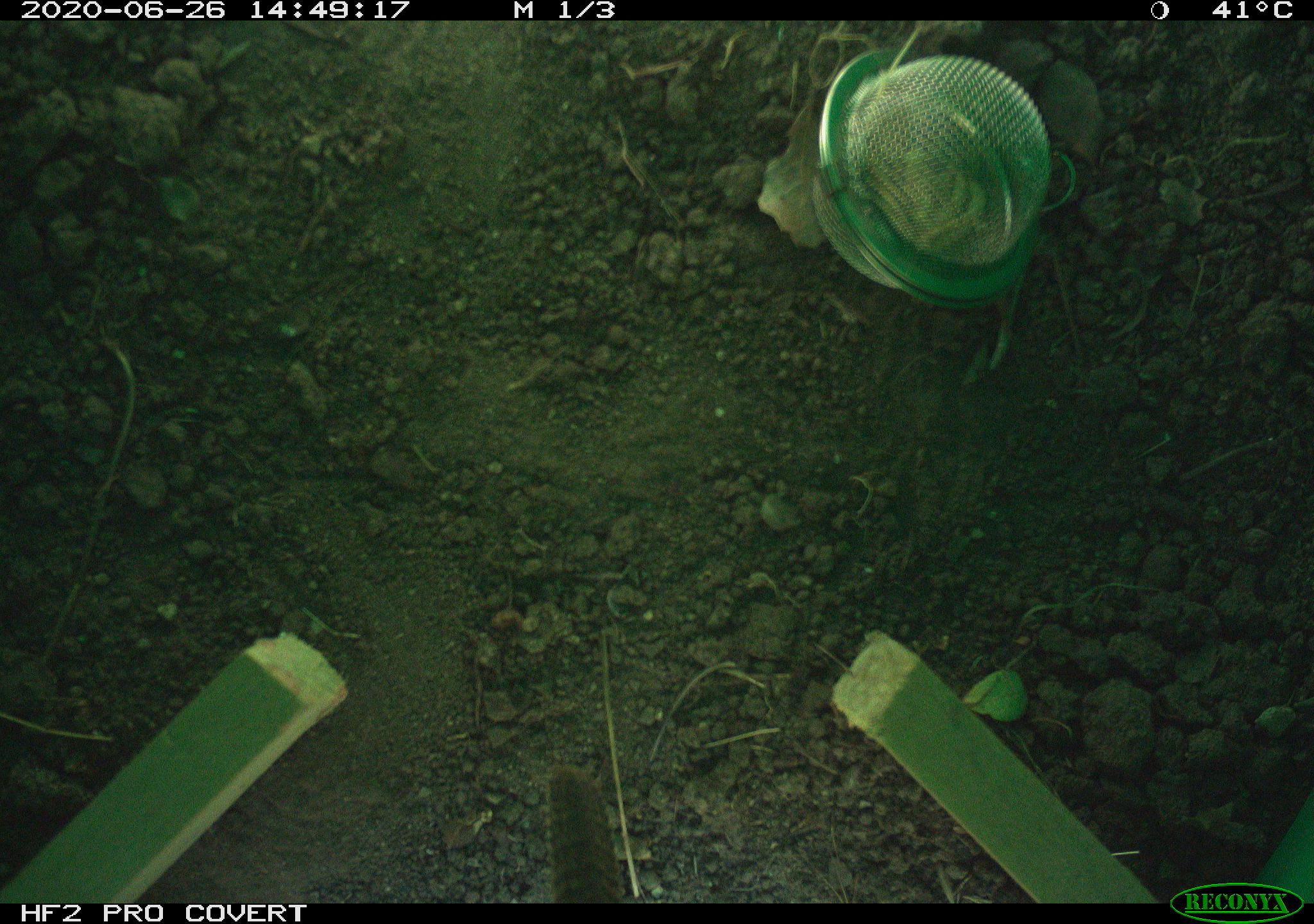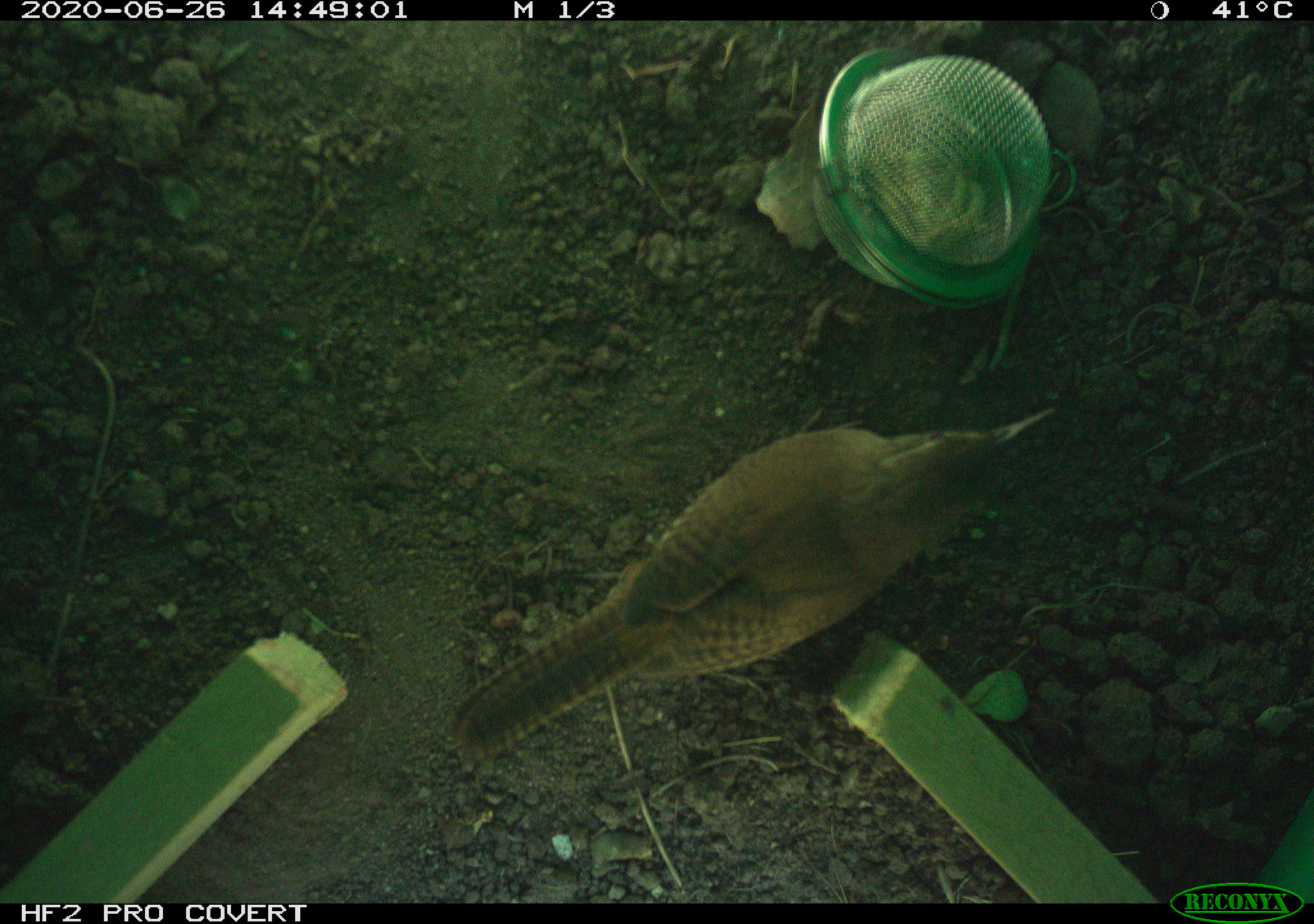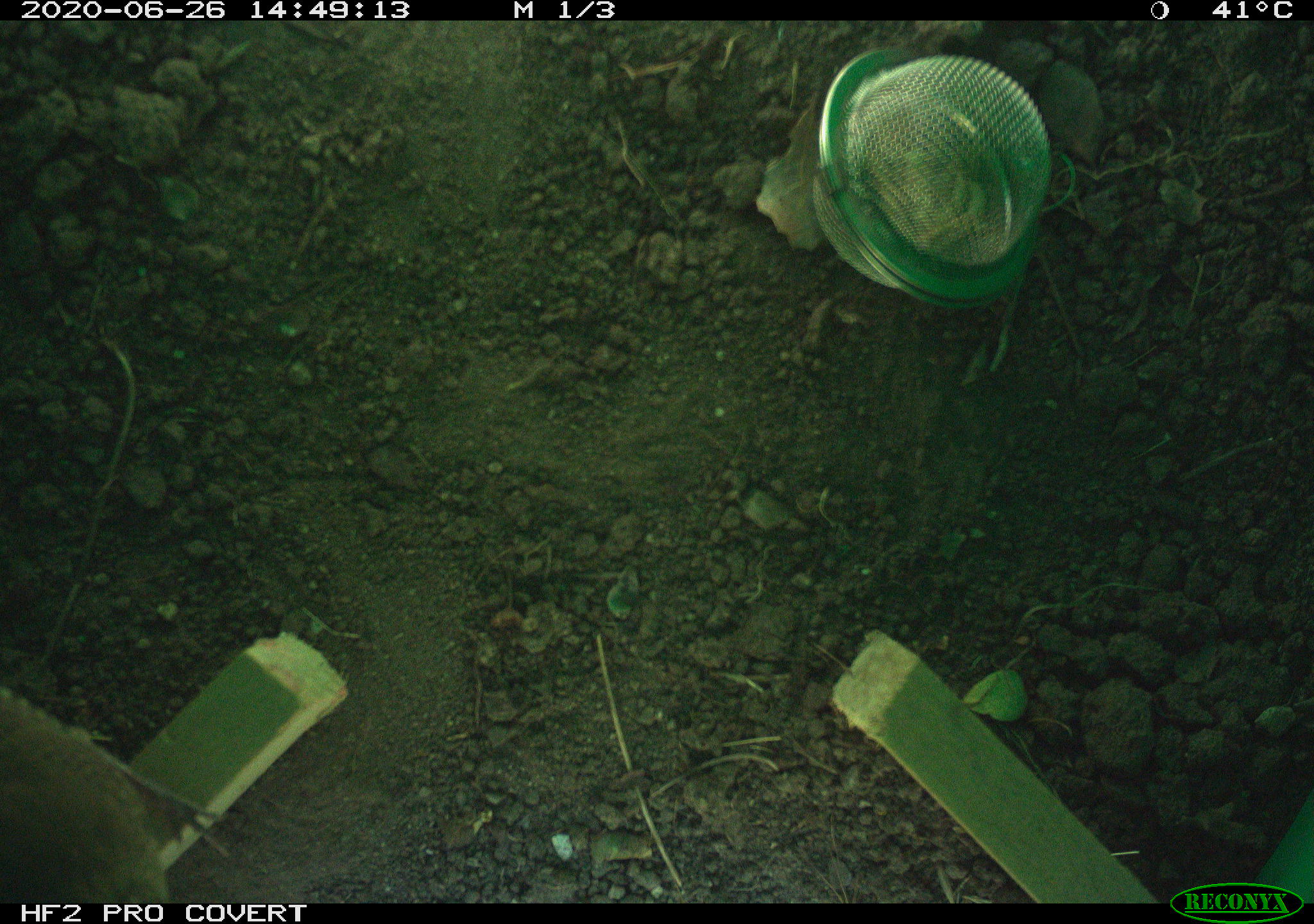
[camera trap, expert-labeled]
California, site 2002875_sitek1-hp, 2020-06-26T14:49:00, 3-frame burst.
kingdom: Animalia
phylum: Chordata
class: Aves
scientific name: Aves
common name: bird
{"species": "bird (Aves)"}